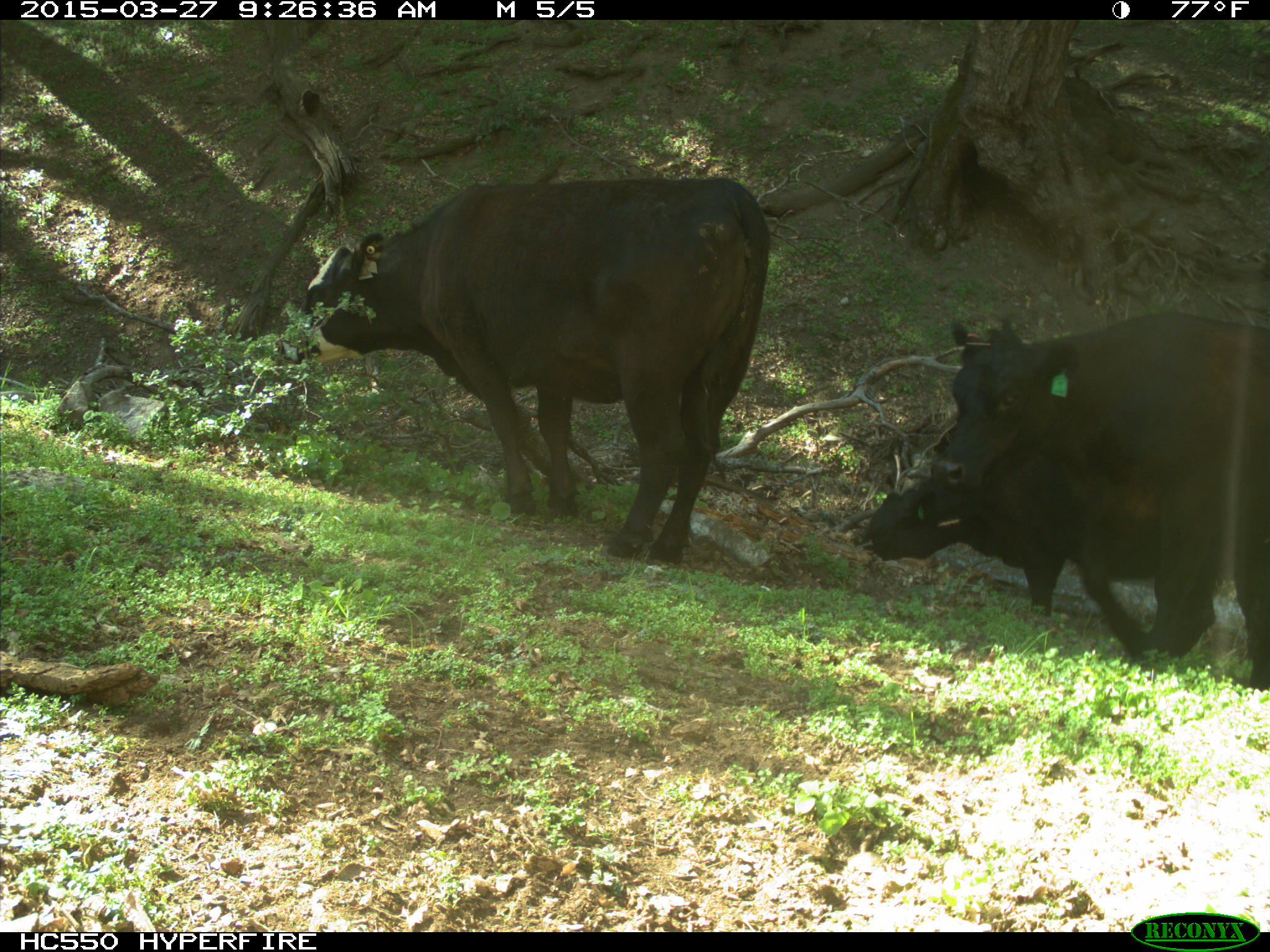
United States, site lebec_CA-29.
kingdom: Animalia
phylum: Chordata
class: Mammalia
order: Artiodactyla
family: Bovidae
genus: Bos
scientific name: Bos taurus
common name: domestic cow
Bos taurus (domestic cow).